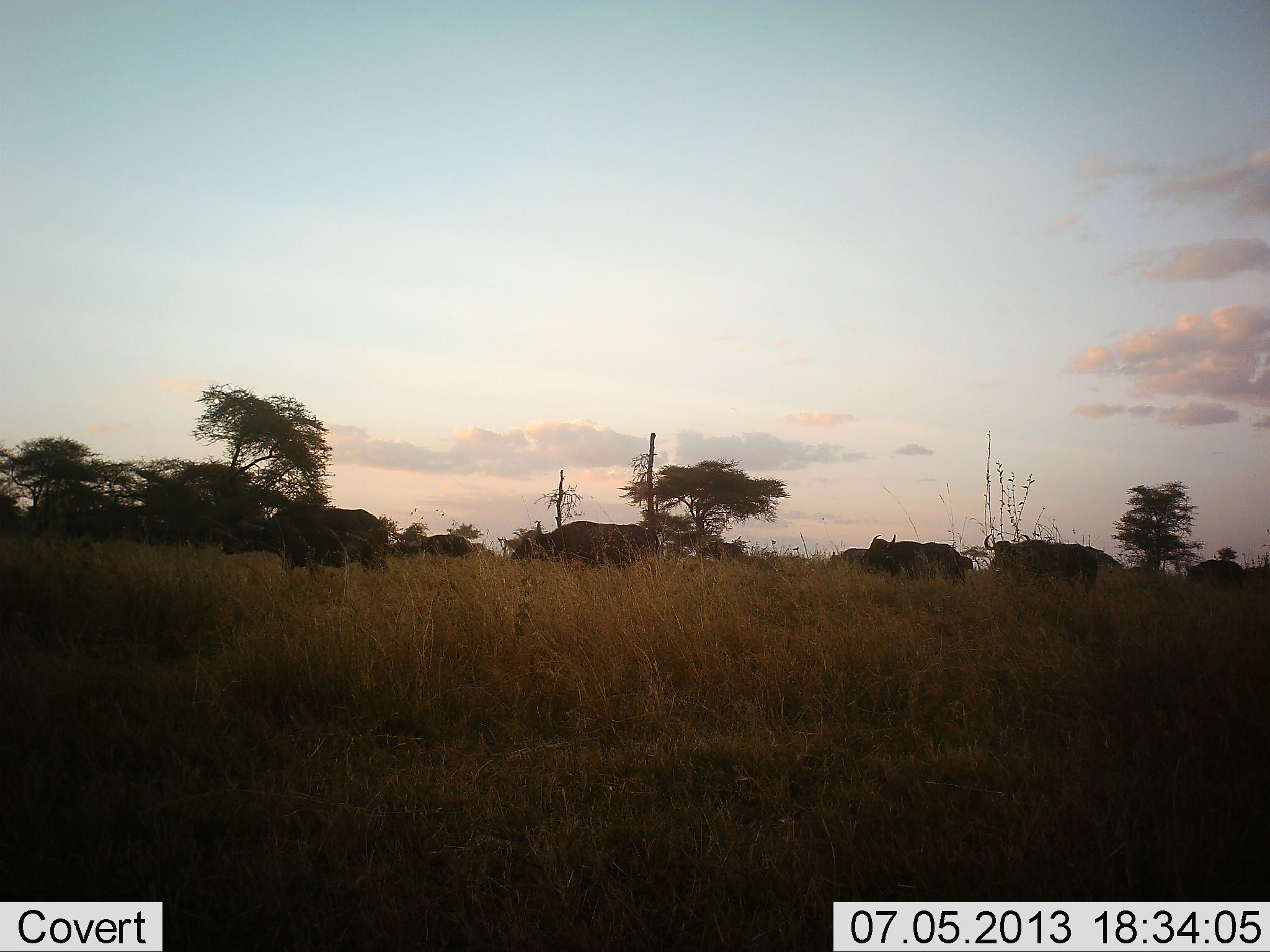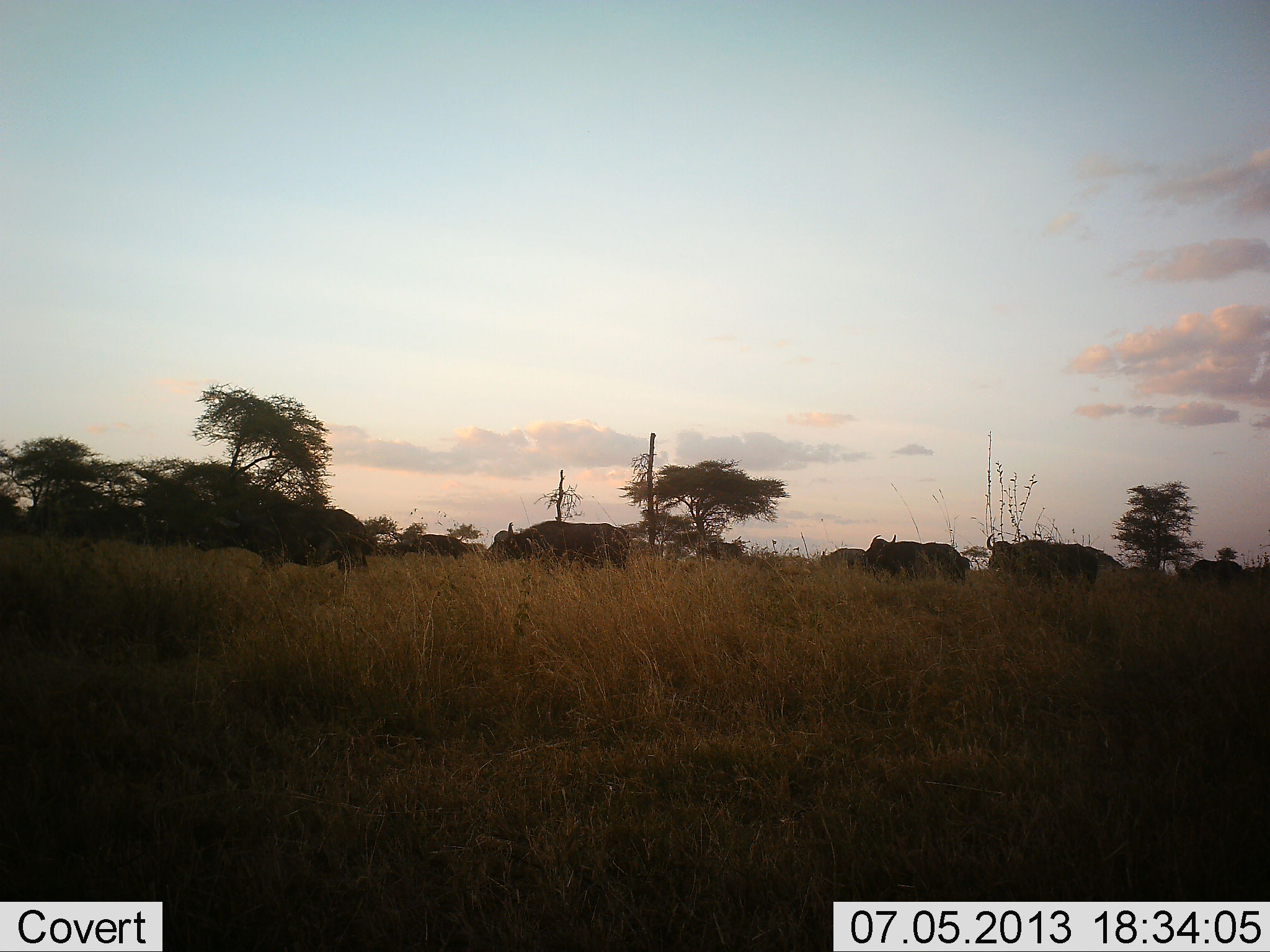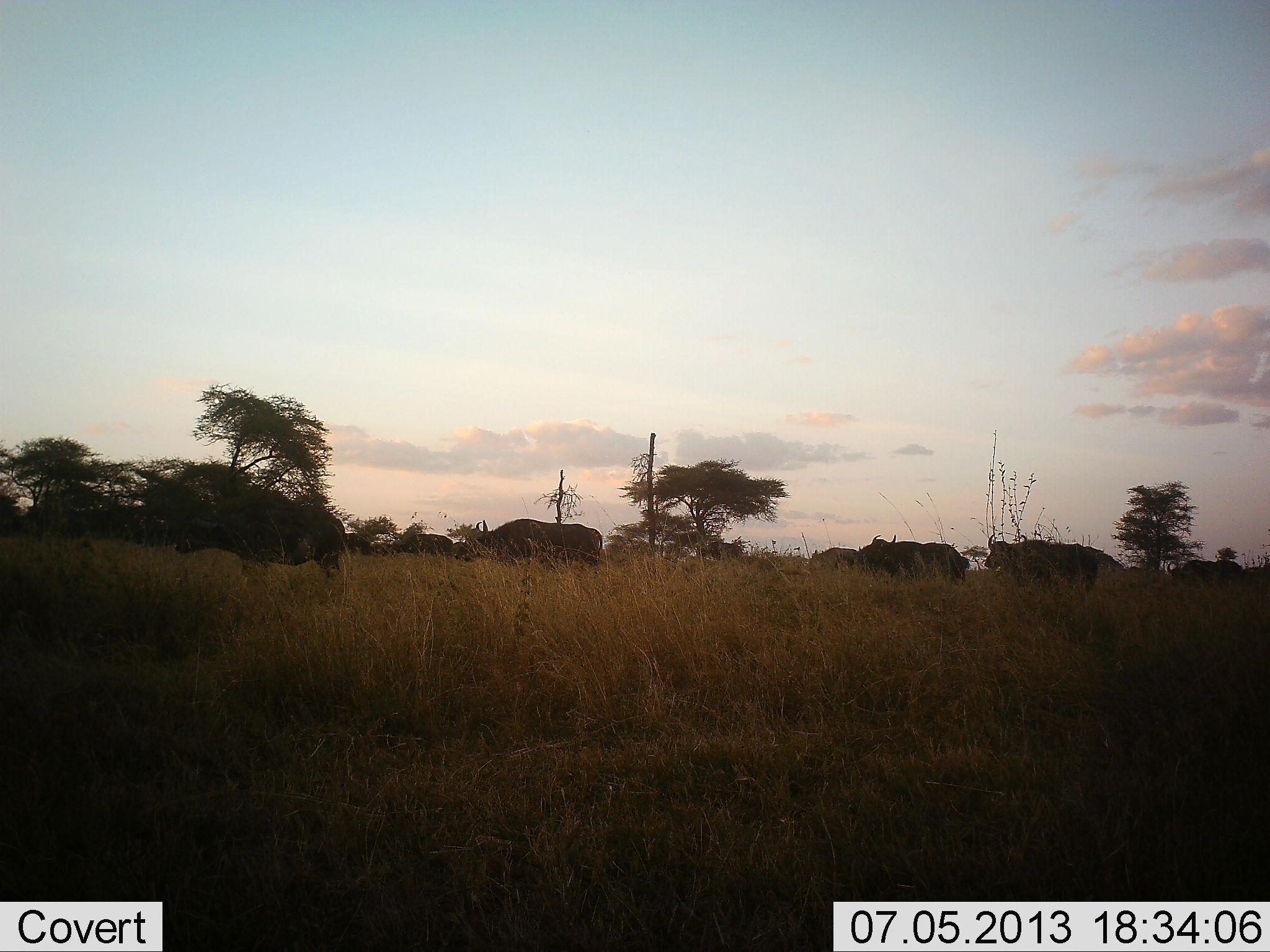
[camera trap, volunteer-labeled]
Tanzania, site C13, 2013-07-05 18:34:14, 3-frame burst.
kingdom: Animalia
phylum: Chordata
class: Mammalia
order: Artiodactyla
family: Bovidae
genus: Syncerus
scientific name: Syncerus caffer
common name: cape buffalo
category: buffalo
Buffalo (cape buffalo) (Syncerus caffer), count 7. Behavior (volunteer vote fractions): standing 24%, resting 0%, moving 95%, interacting 5%. Young present (vote fraction): 0%. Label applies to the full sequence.